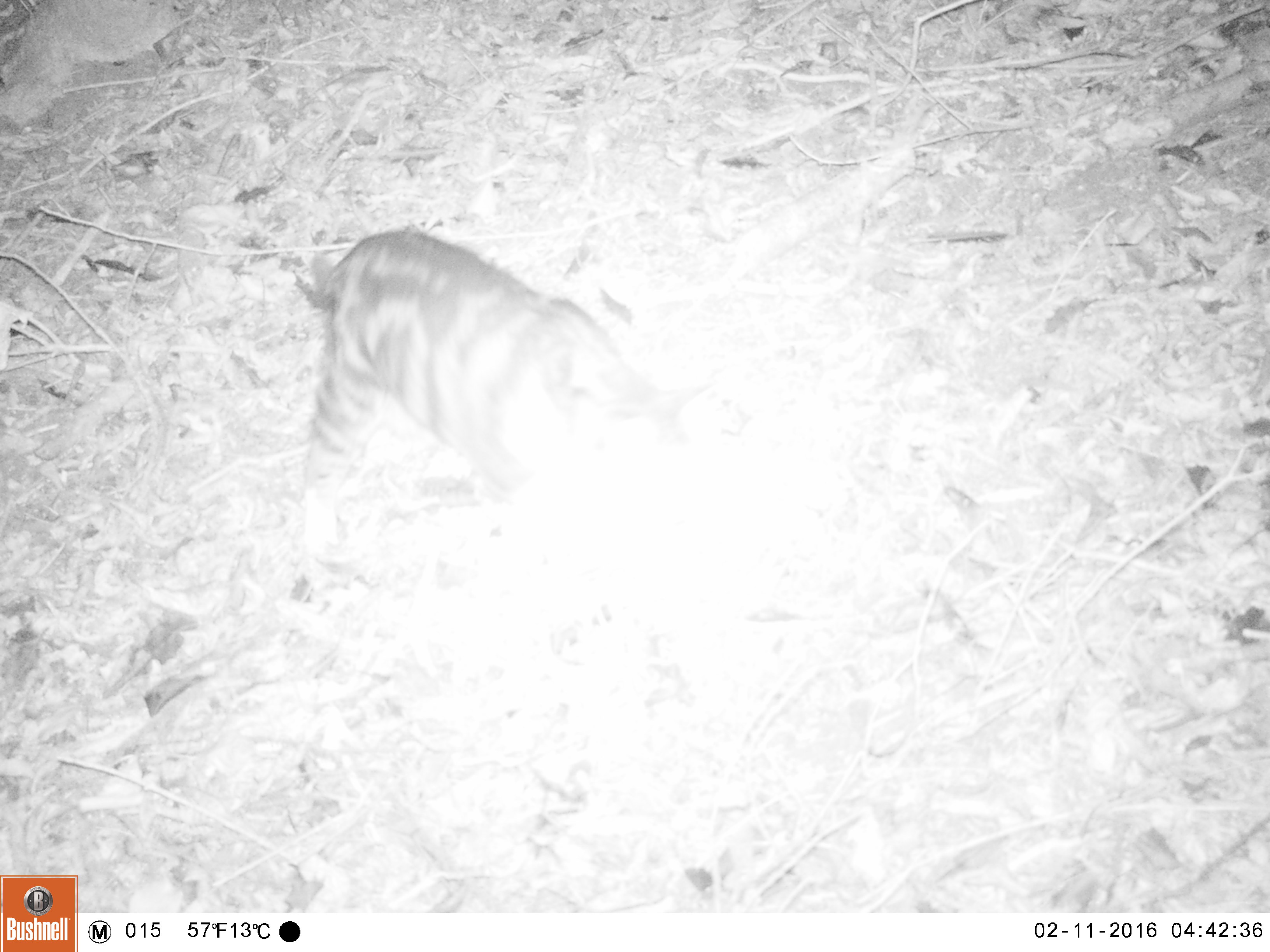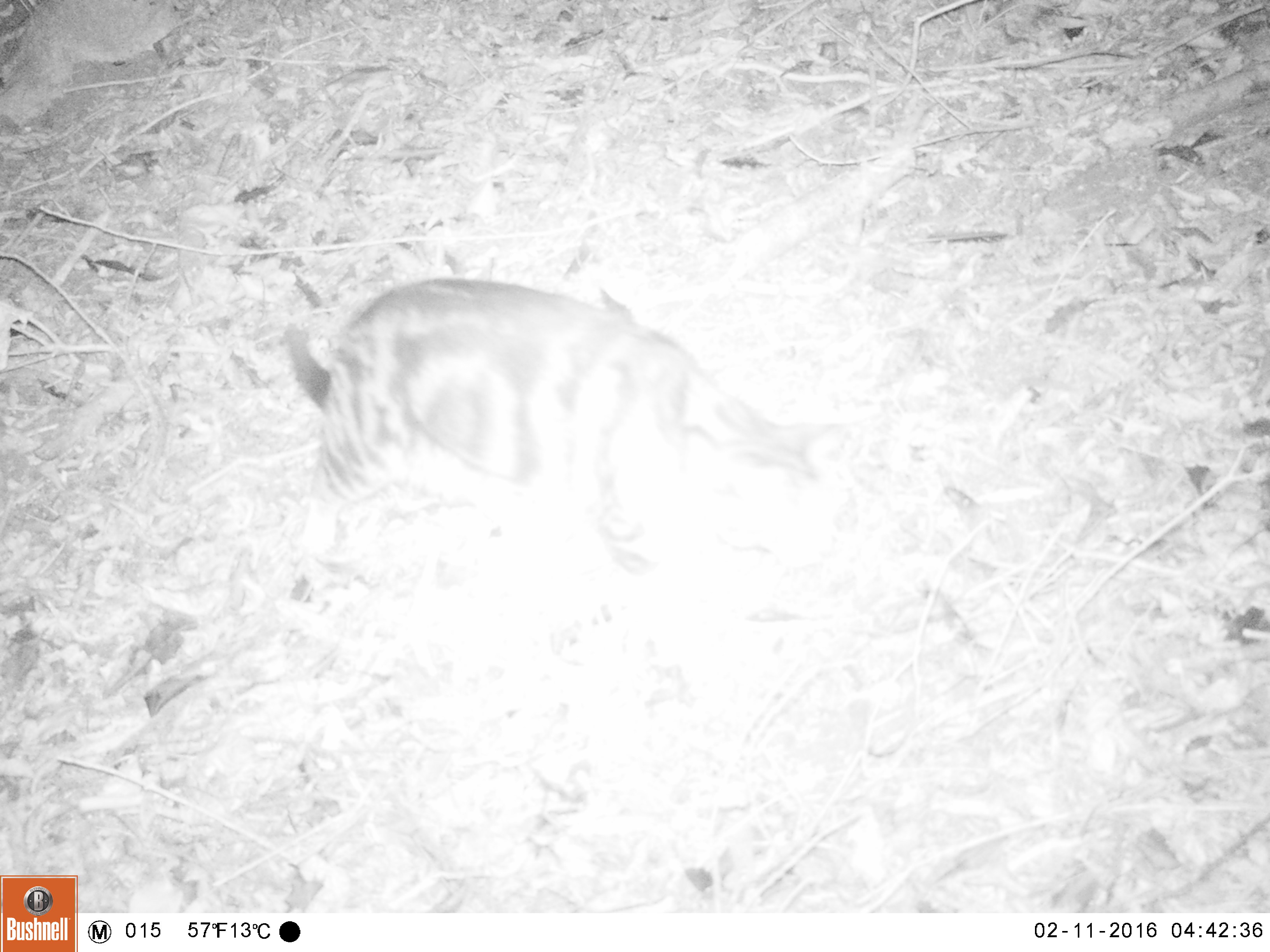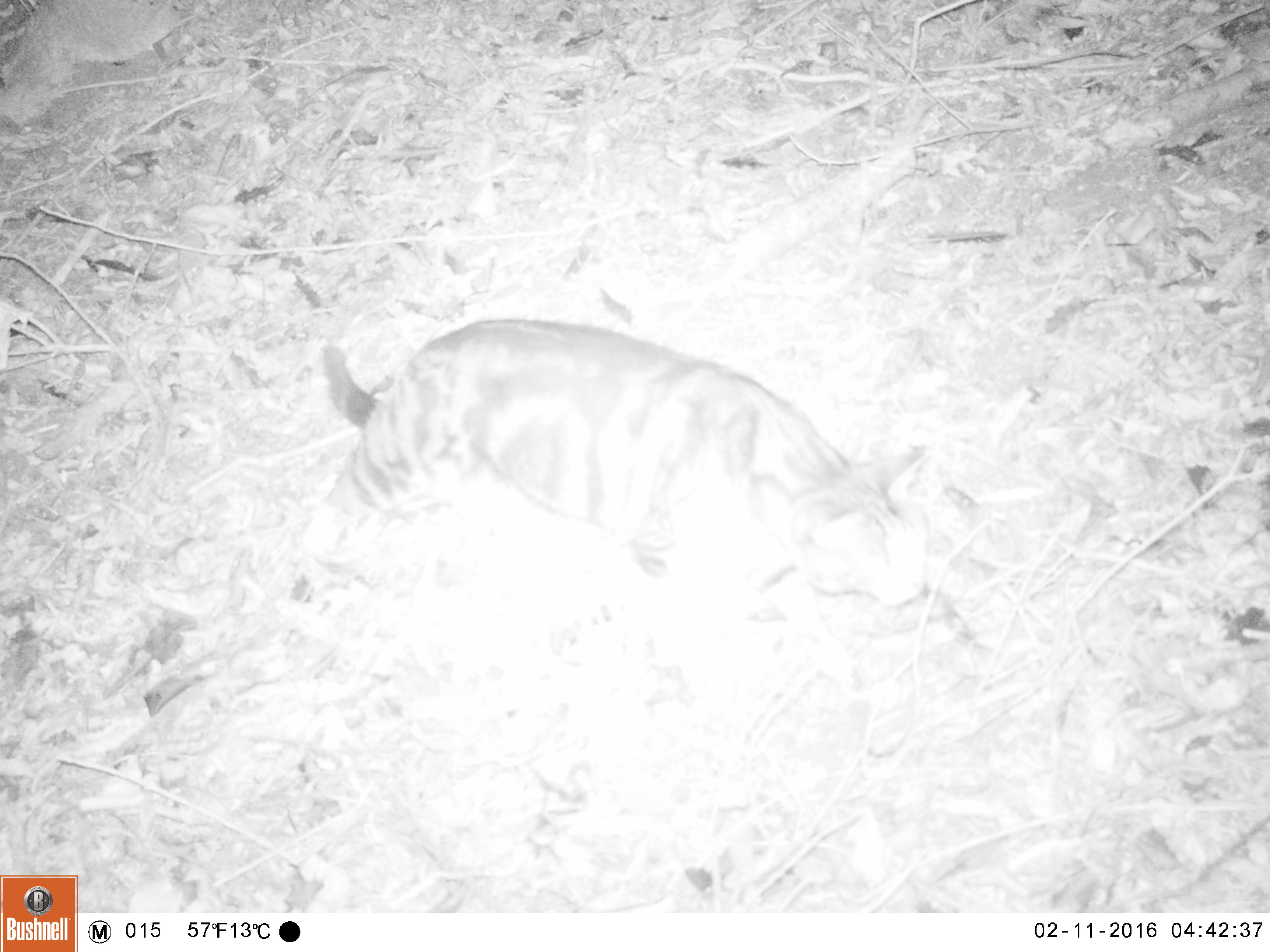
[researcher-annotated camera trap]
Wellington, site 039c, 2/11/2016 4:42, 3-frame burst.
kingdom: Animalia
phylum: Chordata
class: Mammalia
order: Carnivora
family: Felidae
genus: Felis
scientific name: Felis catus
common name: cat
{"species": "cat (Felis catus)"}